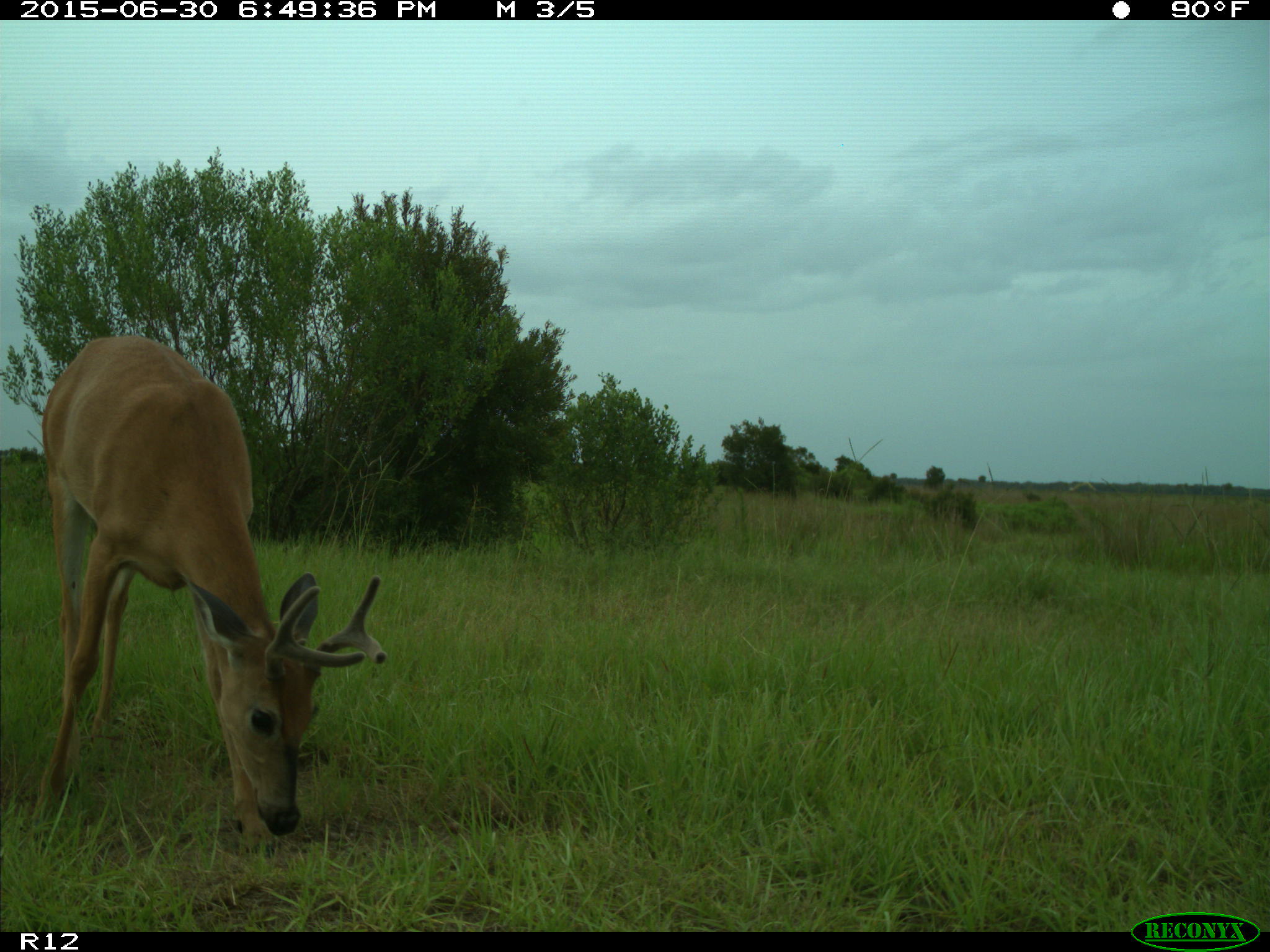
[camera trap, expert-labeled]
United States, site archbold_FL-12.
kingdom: Animalia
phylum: Chordata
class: Mammalia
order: Artiodactyla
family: Cervidae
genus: Odocoileus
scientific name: Odocoileus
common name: deer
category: unidentified deer